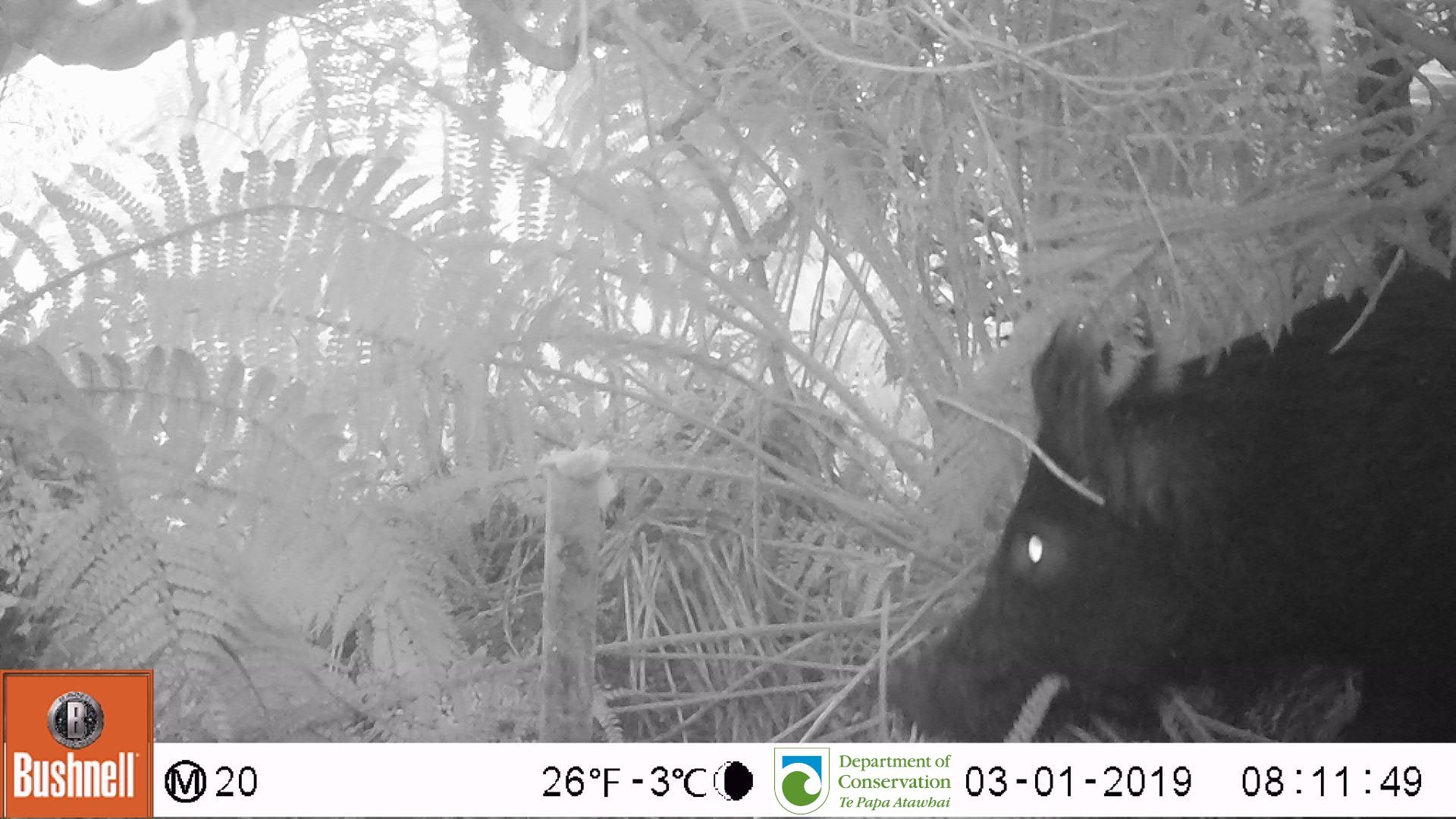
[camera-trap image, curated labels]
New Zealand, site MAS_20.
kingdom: Animalia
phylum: Chordata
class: Mammalia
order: Artiodactyla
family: Suidae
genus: Sus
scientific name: Sus scrofa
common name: pig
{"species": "pig (Sus scrofa)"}